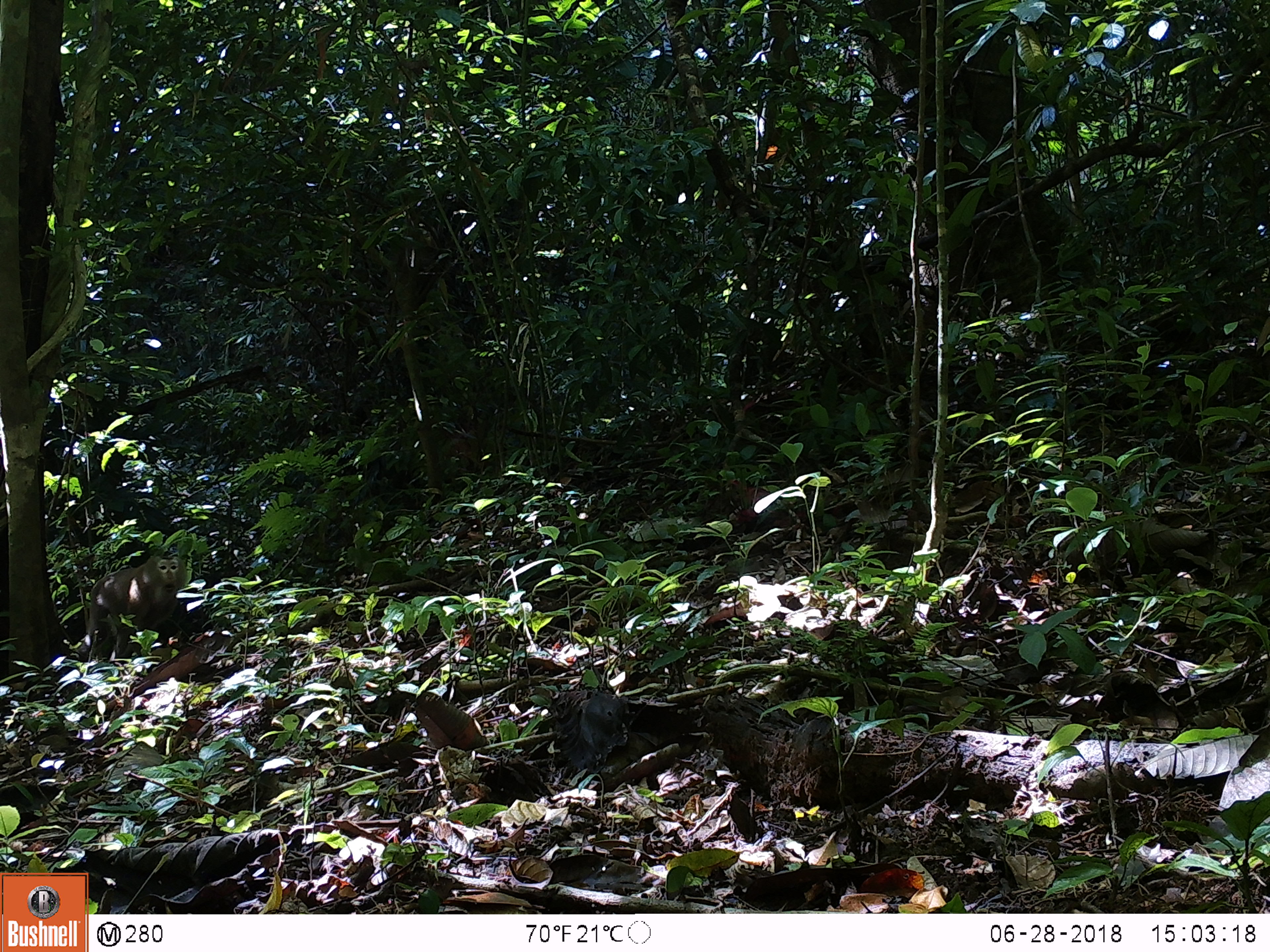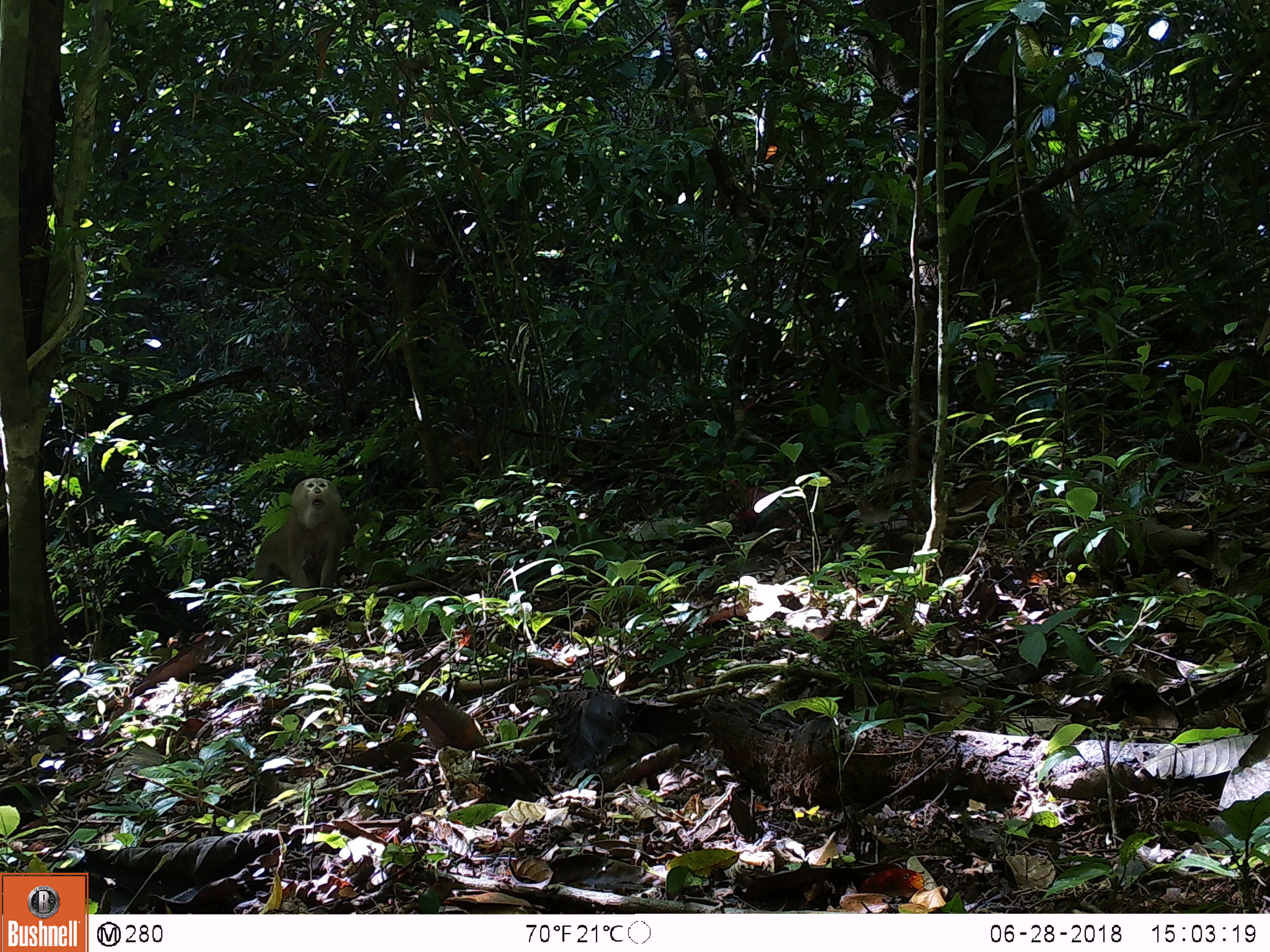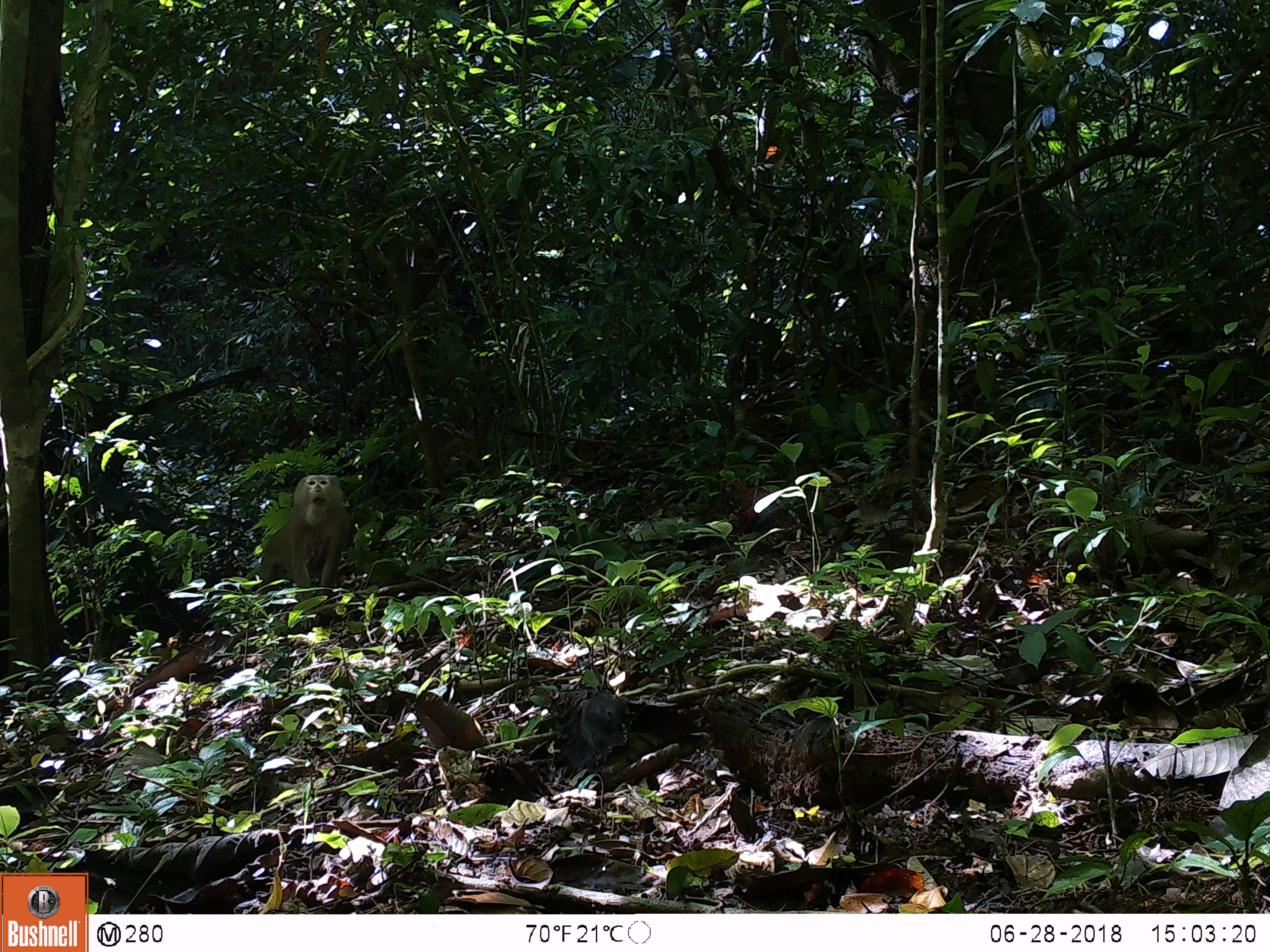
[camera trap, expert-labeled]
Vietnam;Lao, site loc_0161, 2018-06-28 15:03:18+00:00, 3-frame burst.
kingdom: Animalia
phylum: Chordata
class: Mammalia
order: Primates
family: Cercopithecidae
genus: Macaca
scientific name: Macaca nemestrina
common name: pig-tailed macaque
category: pig tailed macaque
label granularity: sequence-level